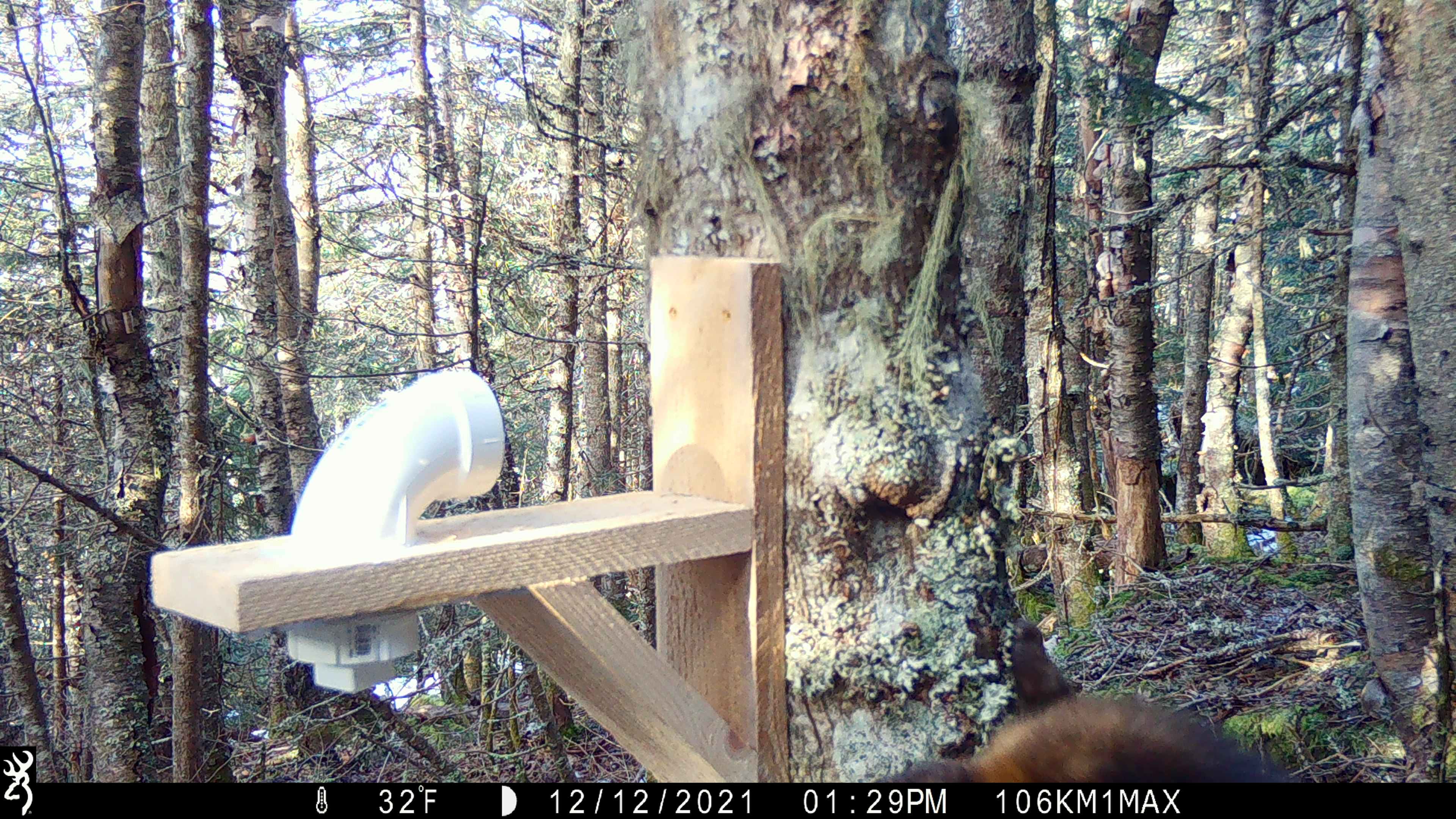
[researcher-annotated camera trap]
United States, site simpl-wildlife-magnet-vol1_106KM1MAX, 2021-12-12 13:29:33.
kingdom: Animalia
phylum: Chordata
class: Mammalia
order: Carnivora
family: Mustelidae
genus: Martes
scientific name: Martes americana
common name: american marten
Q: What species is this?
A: American marten (Martes americana).